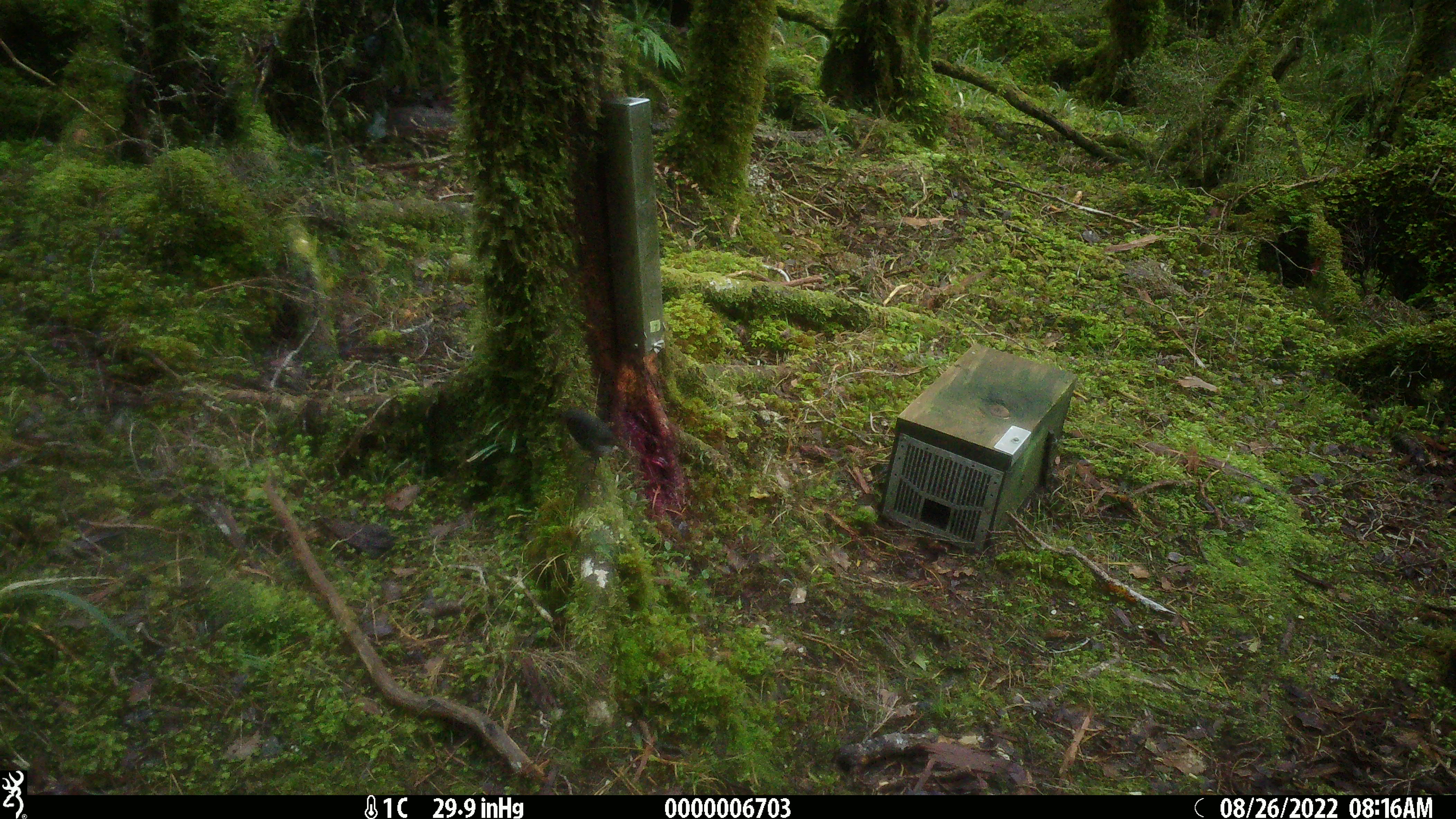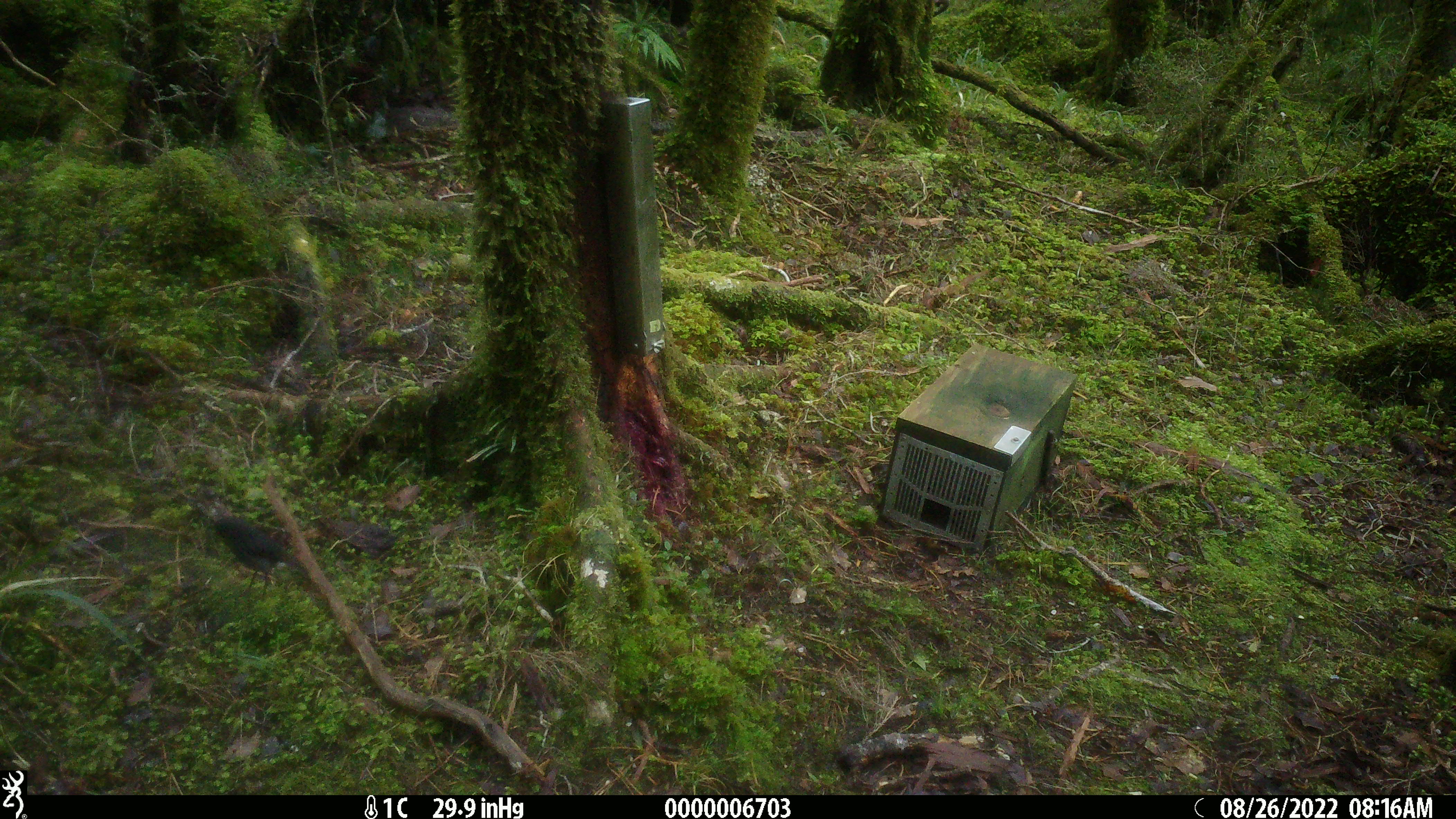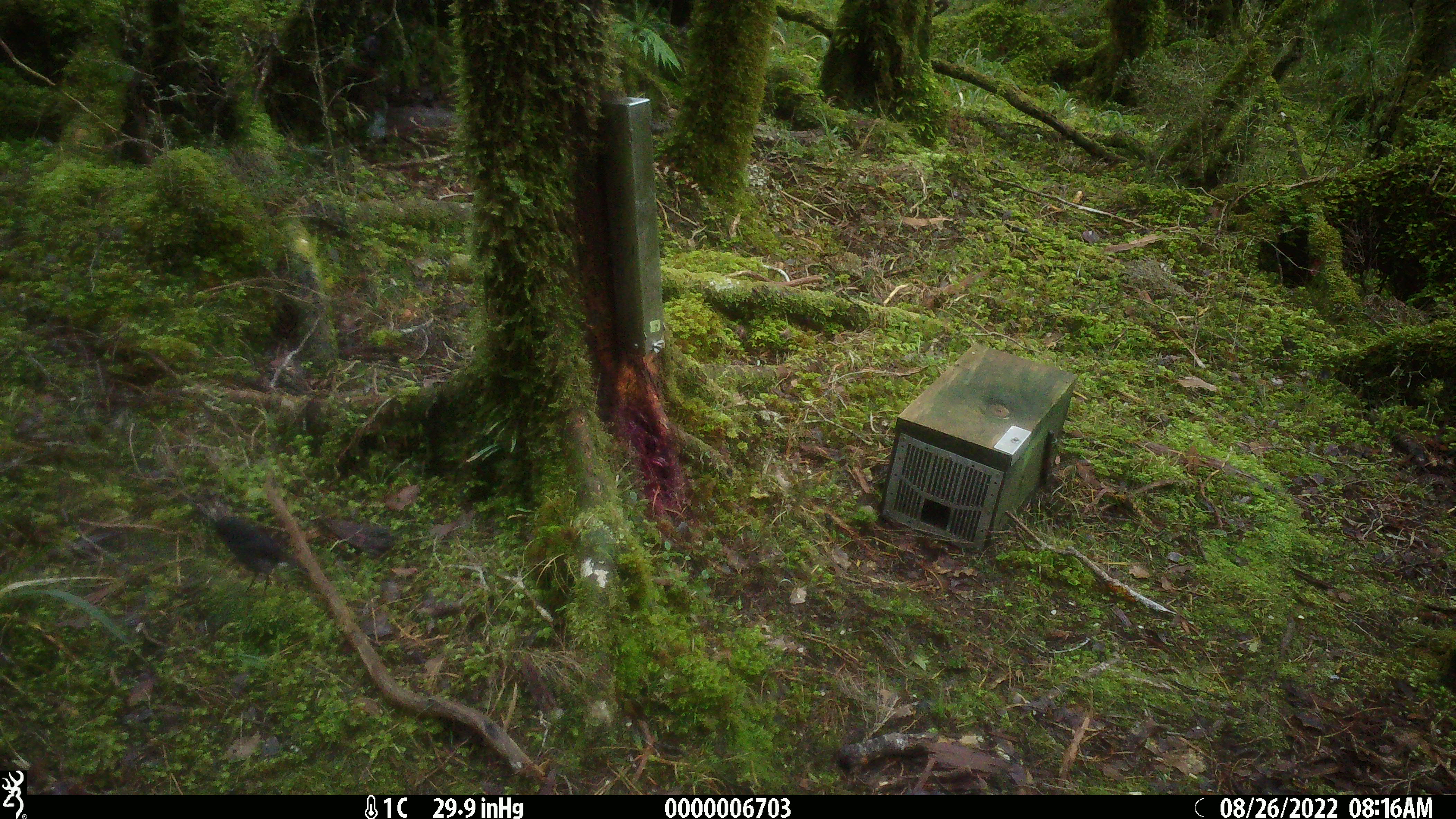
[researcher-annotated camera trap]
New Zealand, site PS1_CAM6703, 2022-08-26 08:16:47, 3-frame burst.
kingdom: Animalia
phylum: Chordata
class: Aves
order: Passeriformes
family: Petroicidae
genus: Petroica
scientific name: Petroica australis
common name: new zealand robin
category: robin